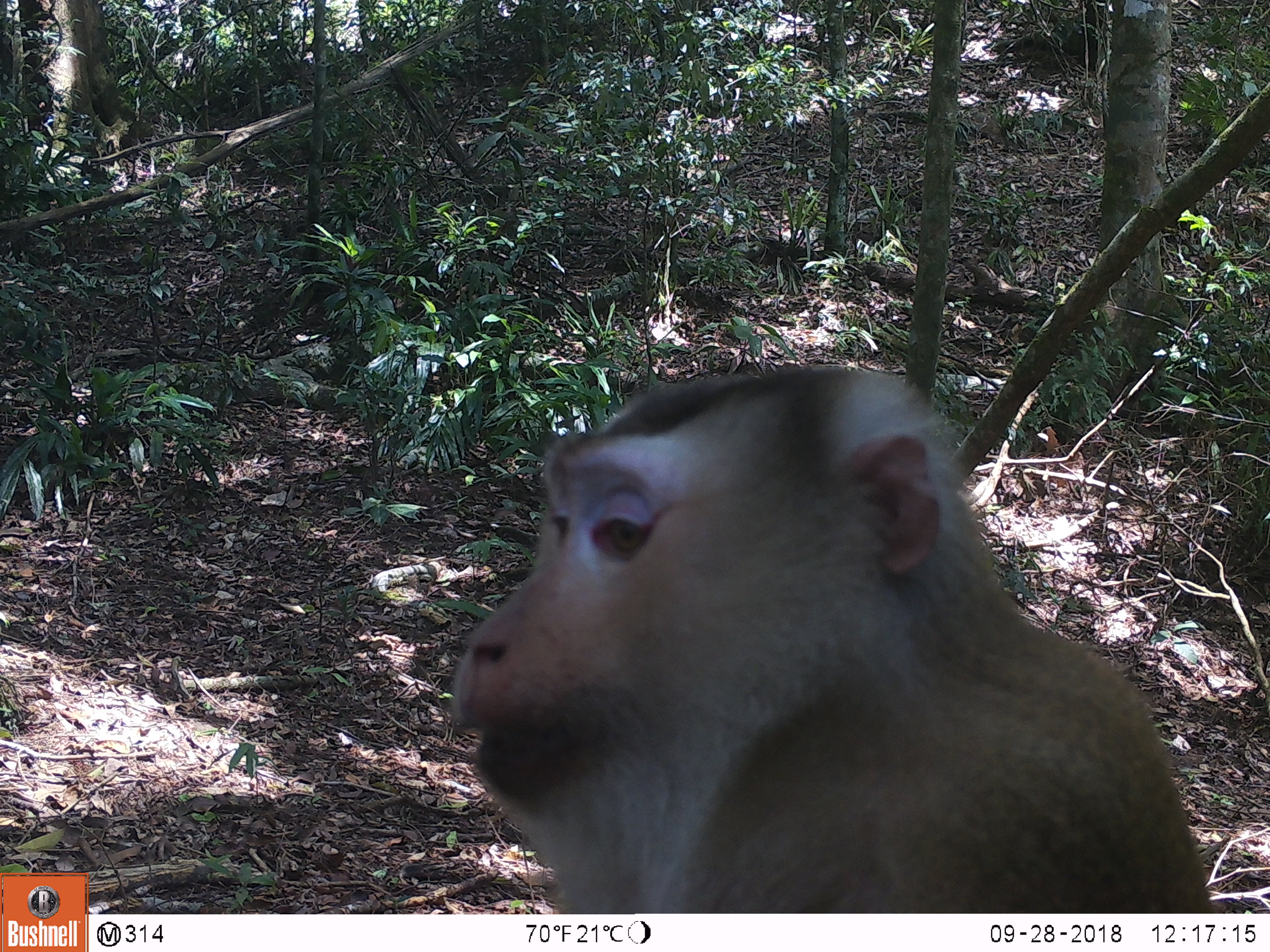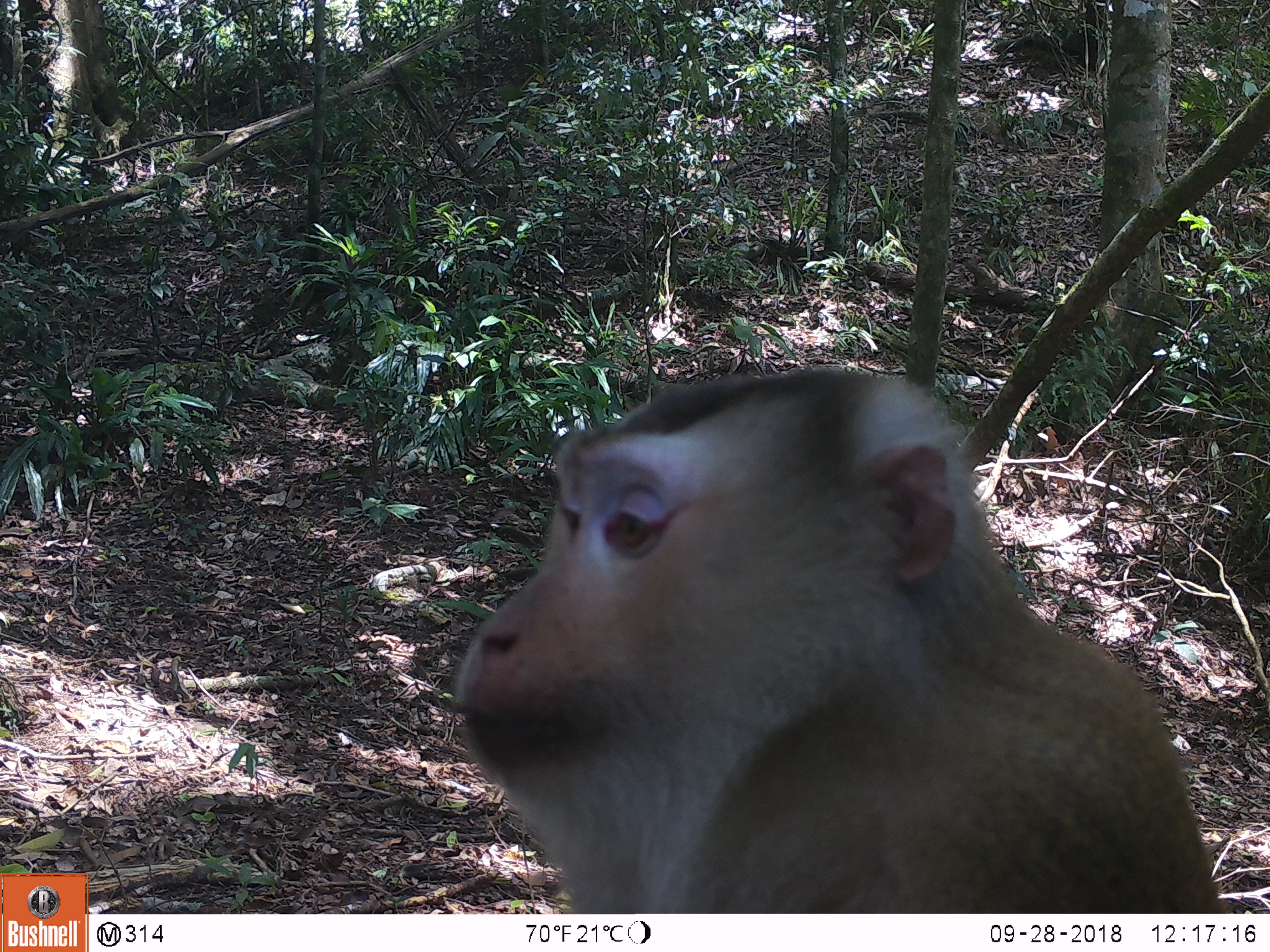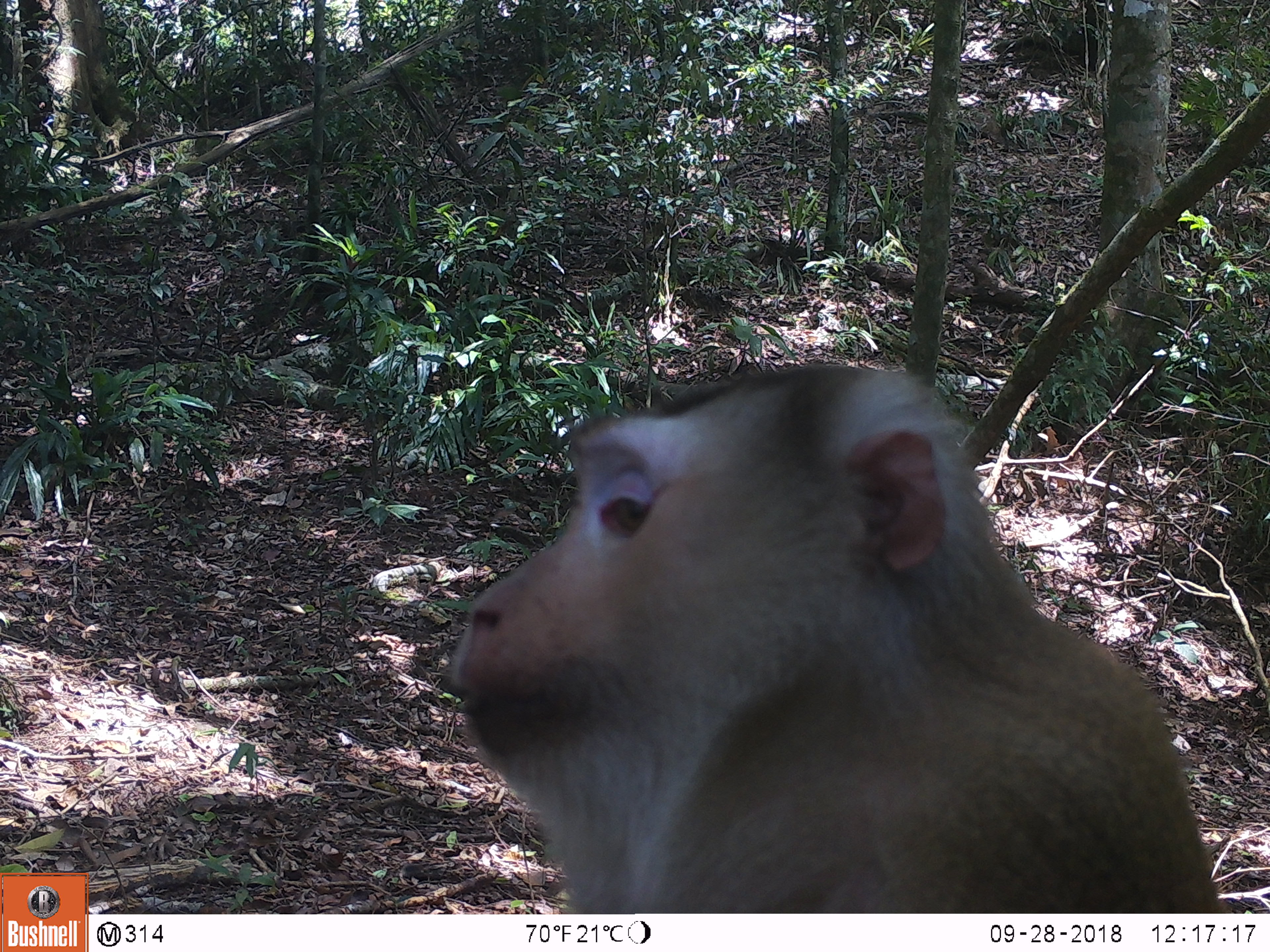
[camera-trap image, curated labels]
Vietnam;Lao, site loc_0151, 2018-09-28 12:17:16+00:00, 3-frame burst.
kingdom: Animalia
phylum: Chordata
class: Mammalia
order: Primates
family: Cercopithecidae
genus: Macaca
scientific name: Macaca nemestrina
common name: pig-tailed macaque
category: pig tailed macaque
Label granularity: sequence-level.